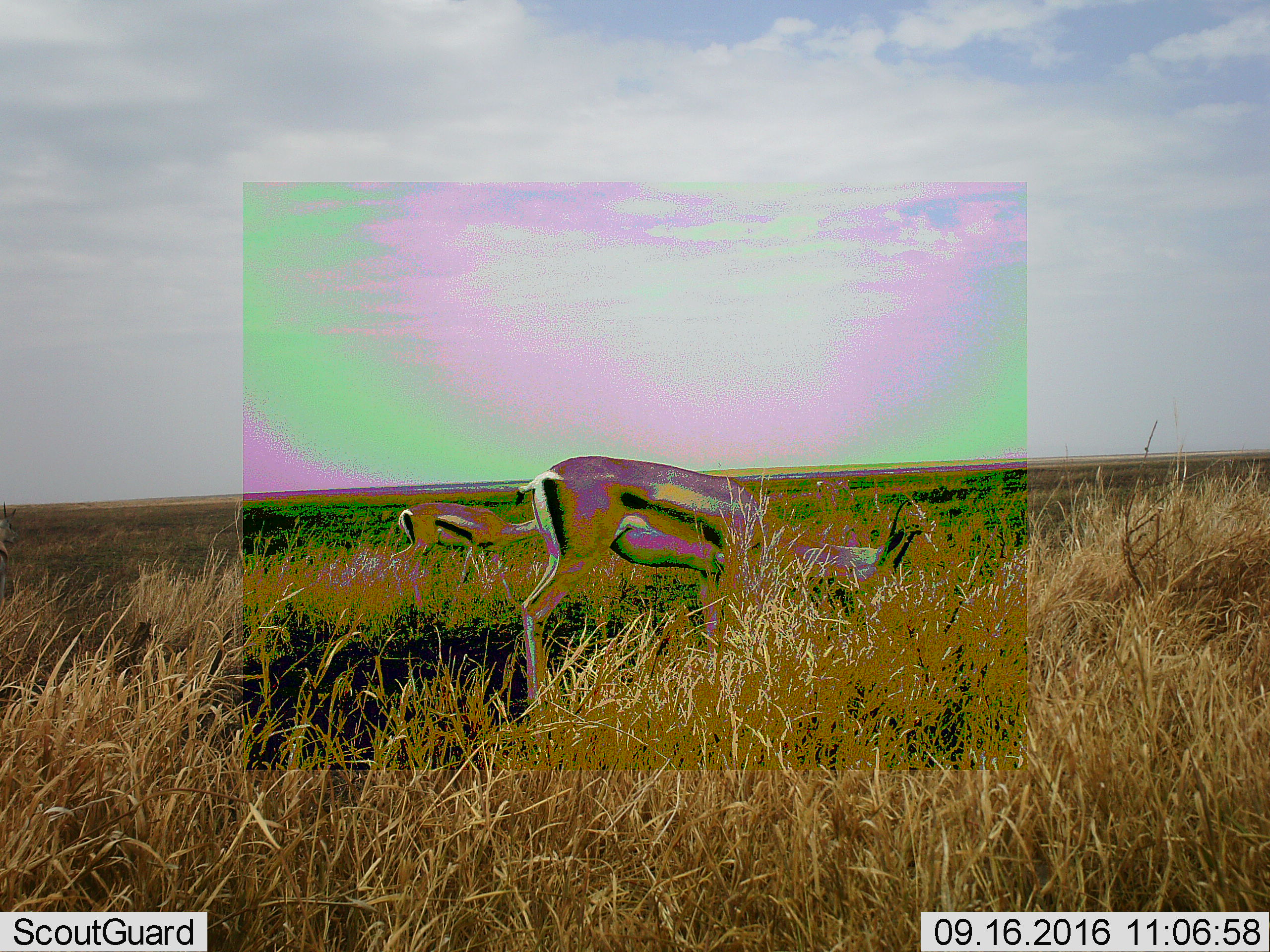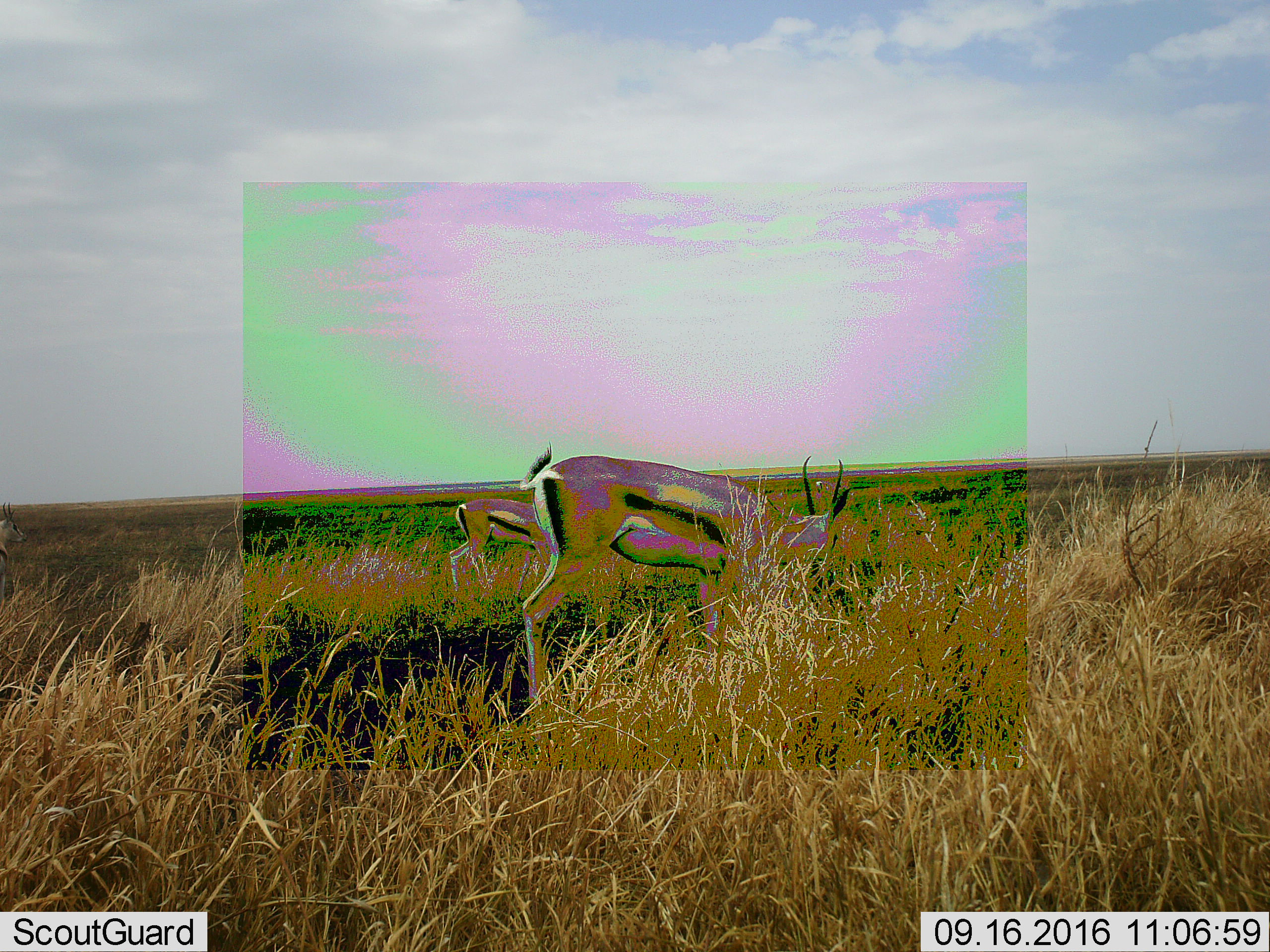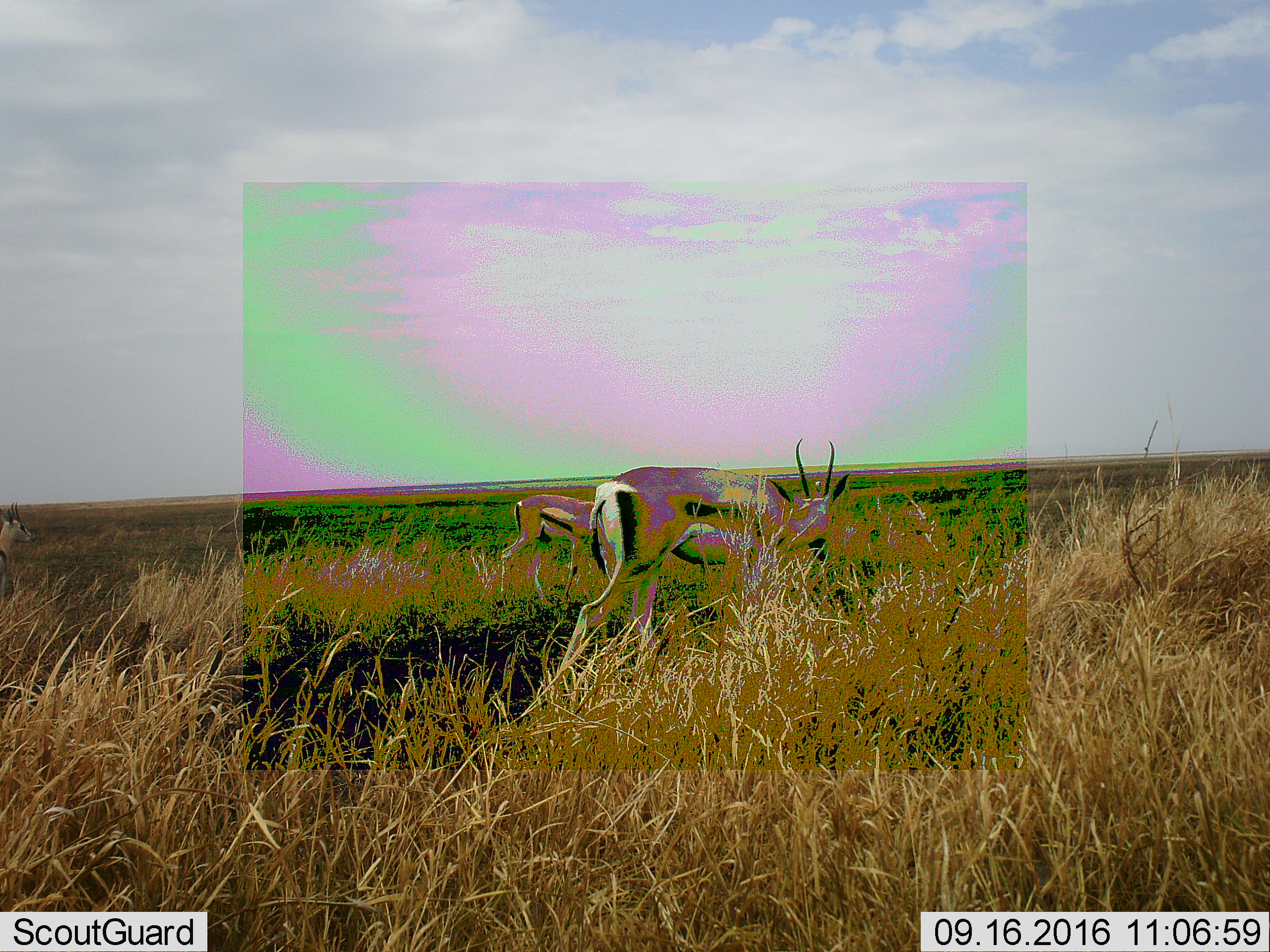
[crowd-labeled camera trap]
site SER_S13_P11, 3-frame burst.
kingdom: Animalia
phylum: Chordata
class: Mammalia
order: Artiodactyla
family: Bovidae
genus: Eudorcas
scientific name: Eudorcas thomsonii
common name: thomson's gazelle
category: gazellethomsons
Gazellethomsons (thomson's gazelle) (Eudorcas thomsonii), count 3. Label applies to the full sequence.